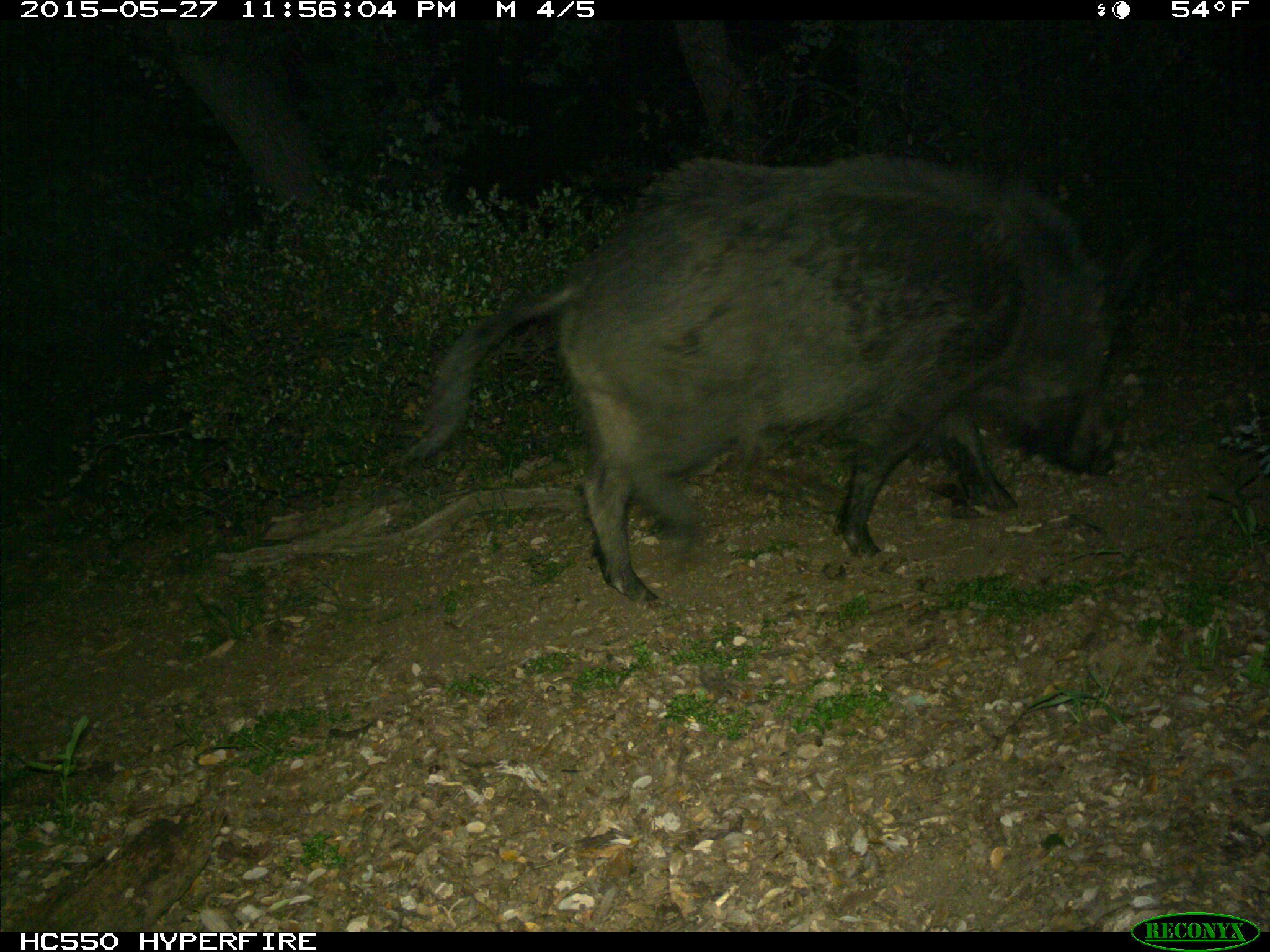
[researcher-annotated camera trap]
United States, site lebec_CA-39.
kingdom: Animalia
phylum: Chordata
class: Mammalia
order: Artiodactyla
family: Suidae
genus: Sus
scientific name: Sus scrofa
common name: wild boar